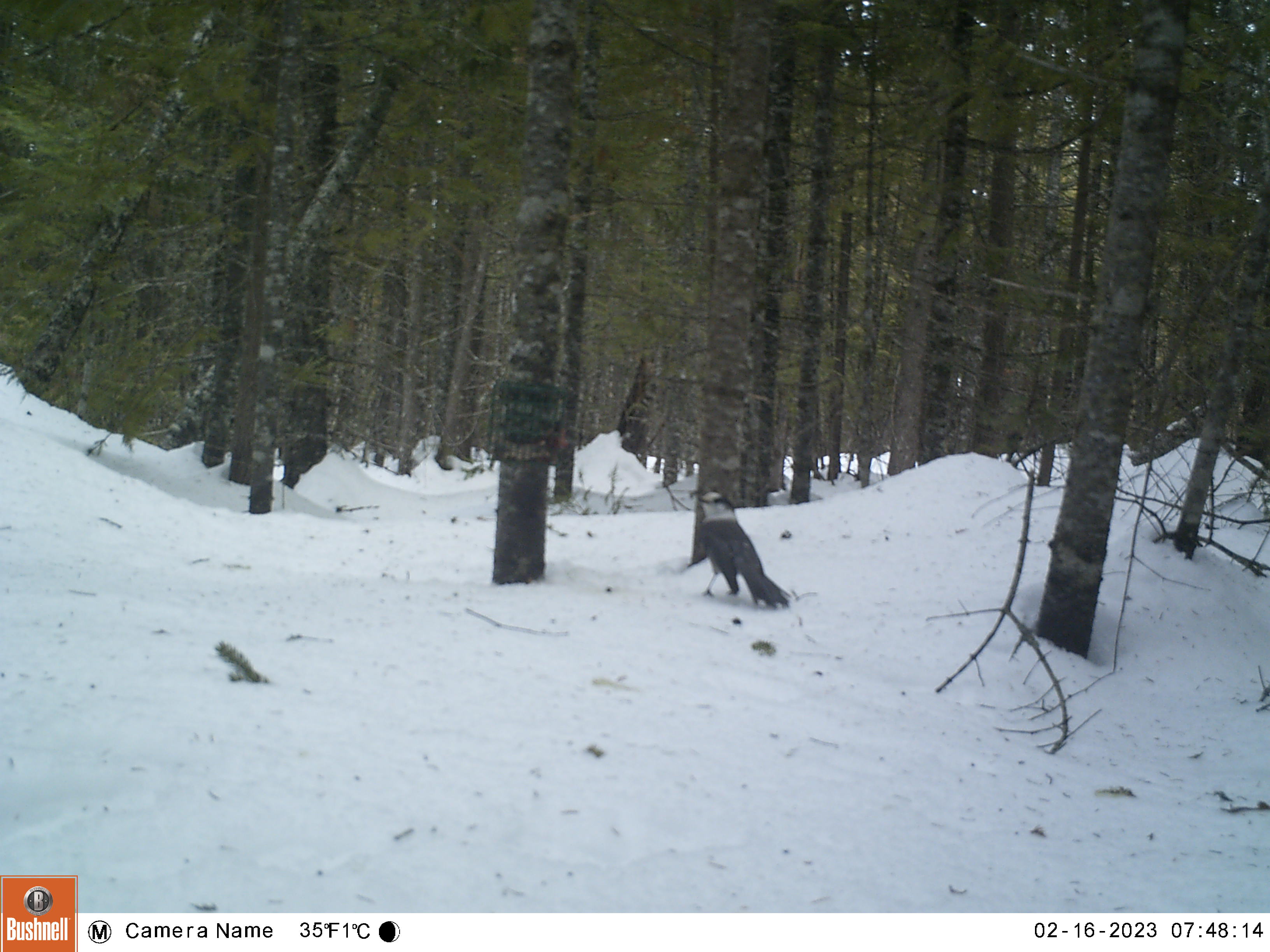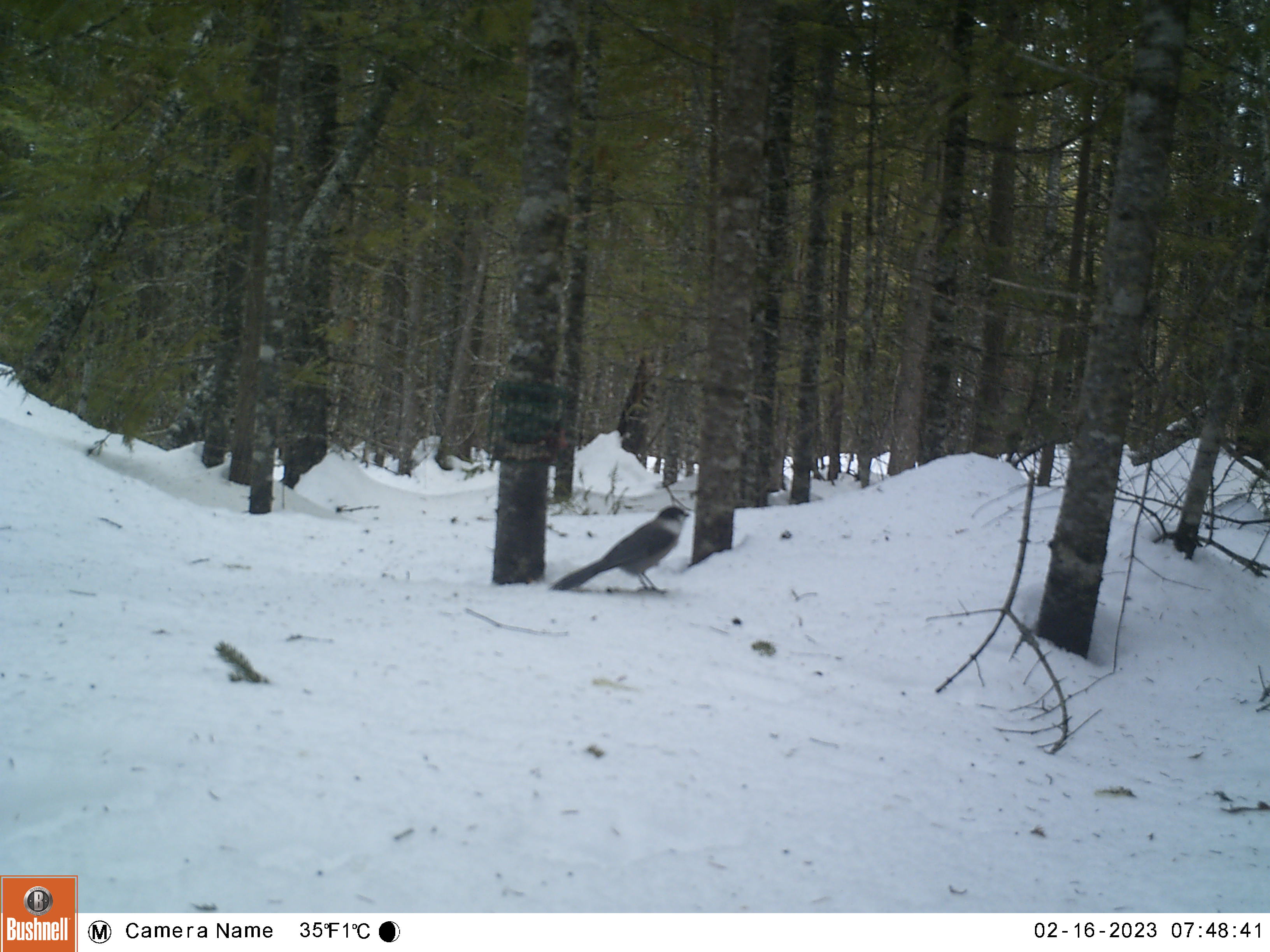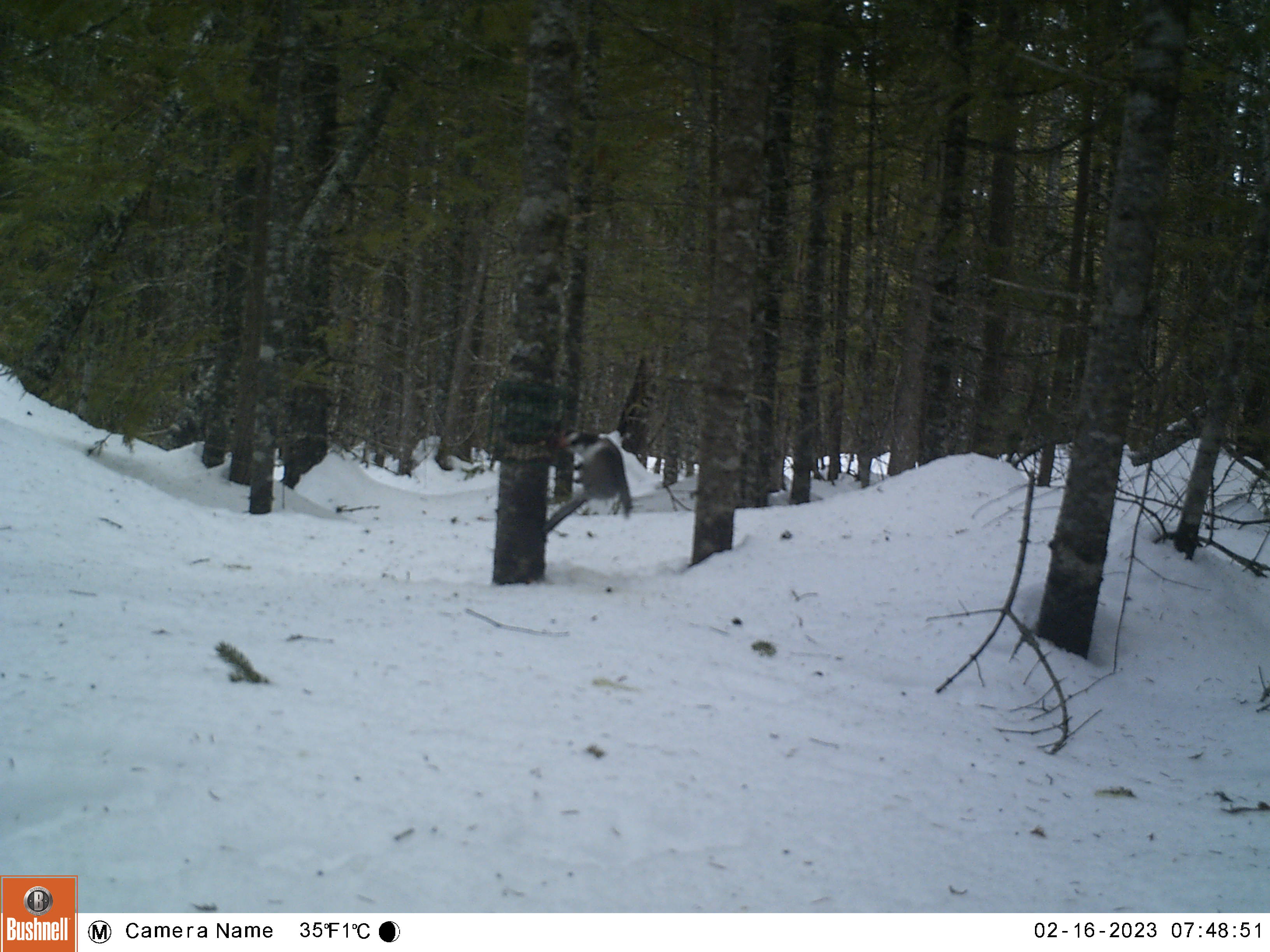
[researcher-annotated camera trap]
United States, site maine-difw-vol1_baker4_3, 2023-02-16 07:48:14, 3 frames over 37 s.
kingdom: Animalia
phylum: Chordata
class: Aves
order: Passeriformes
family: Corvidae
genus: Perisoreus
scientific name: Perisoreus canadensis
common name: canada jay